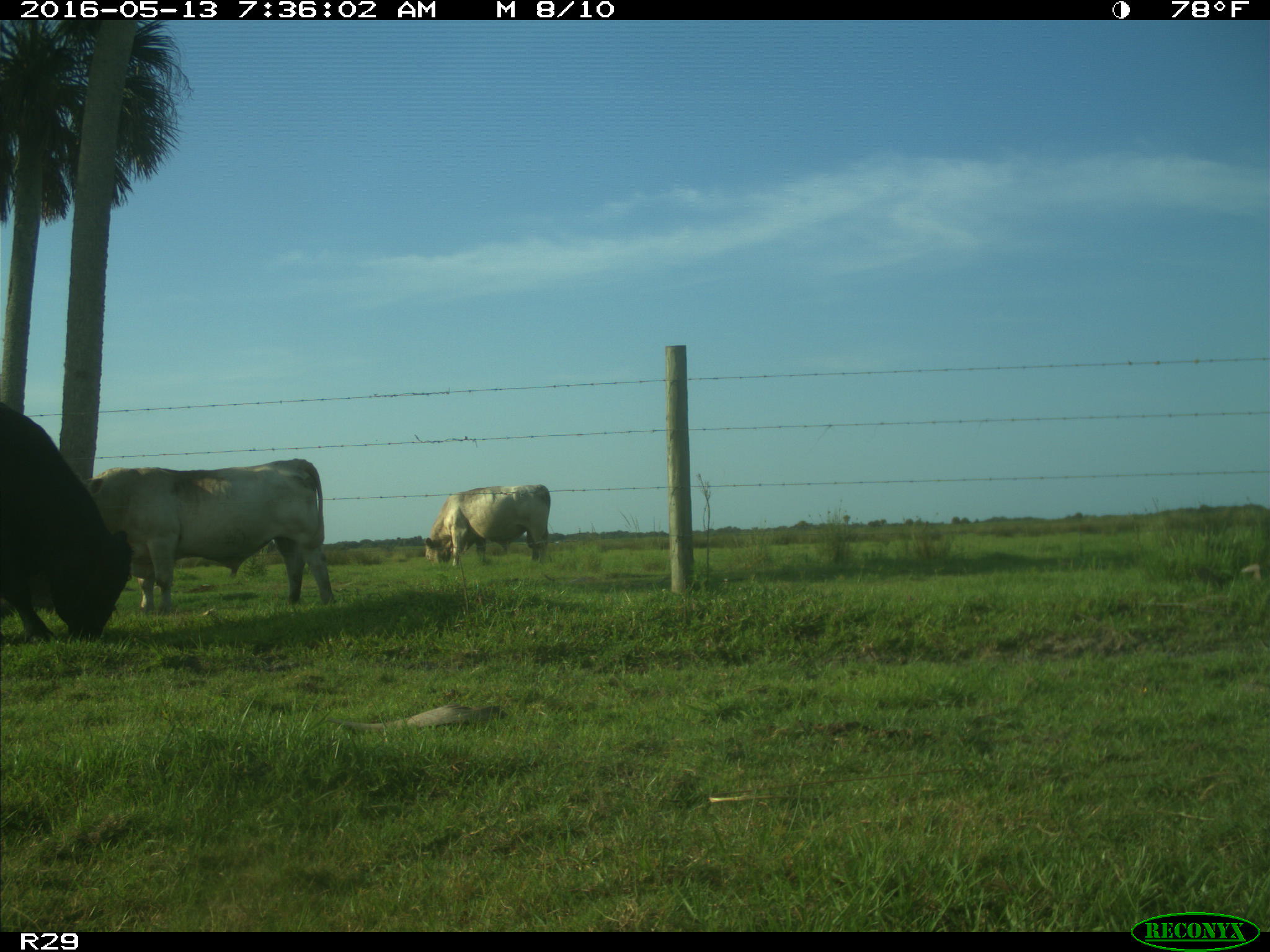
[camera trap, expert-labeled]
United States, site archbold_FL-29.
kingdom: Animalia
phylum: Chordata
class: Mammalia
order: Artiodactyla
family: Bovidae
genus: Bos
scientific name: Bos taurus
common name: domestic cow